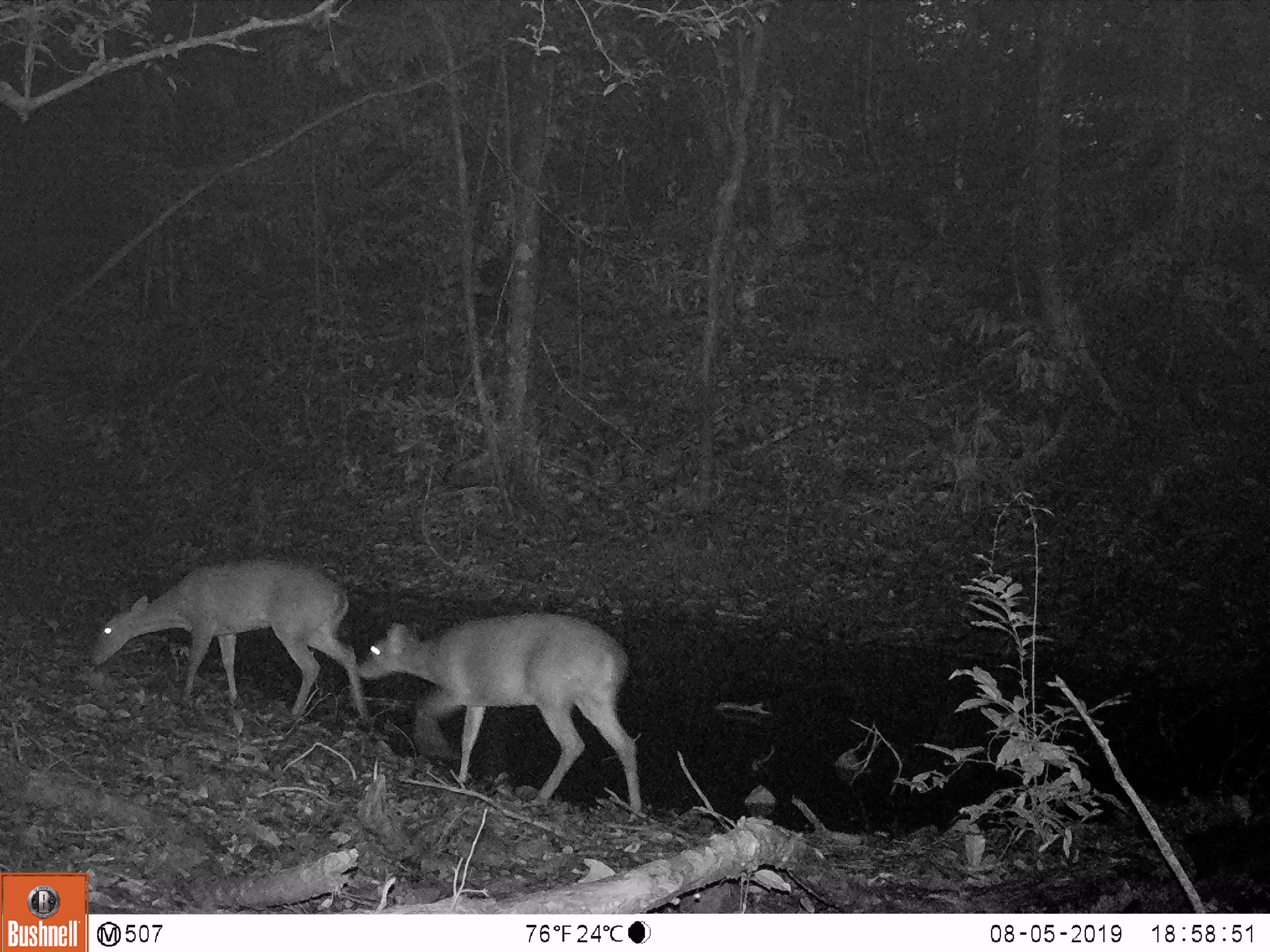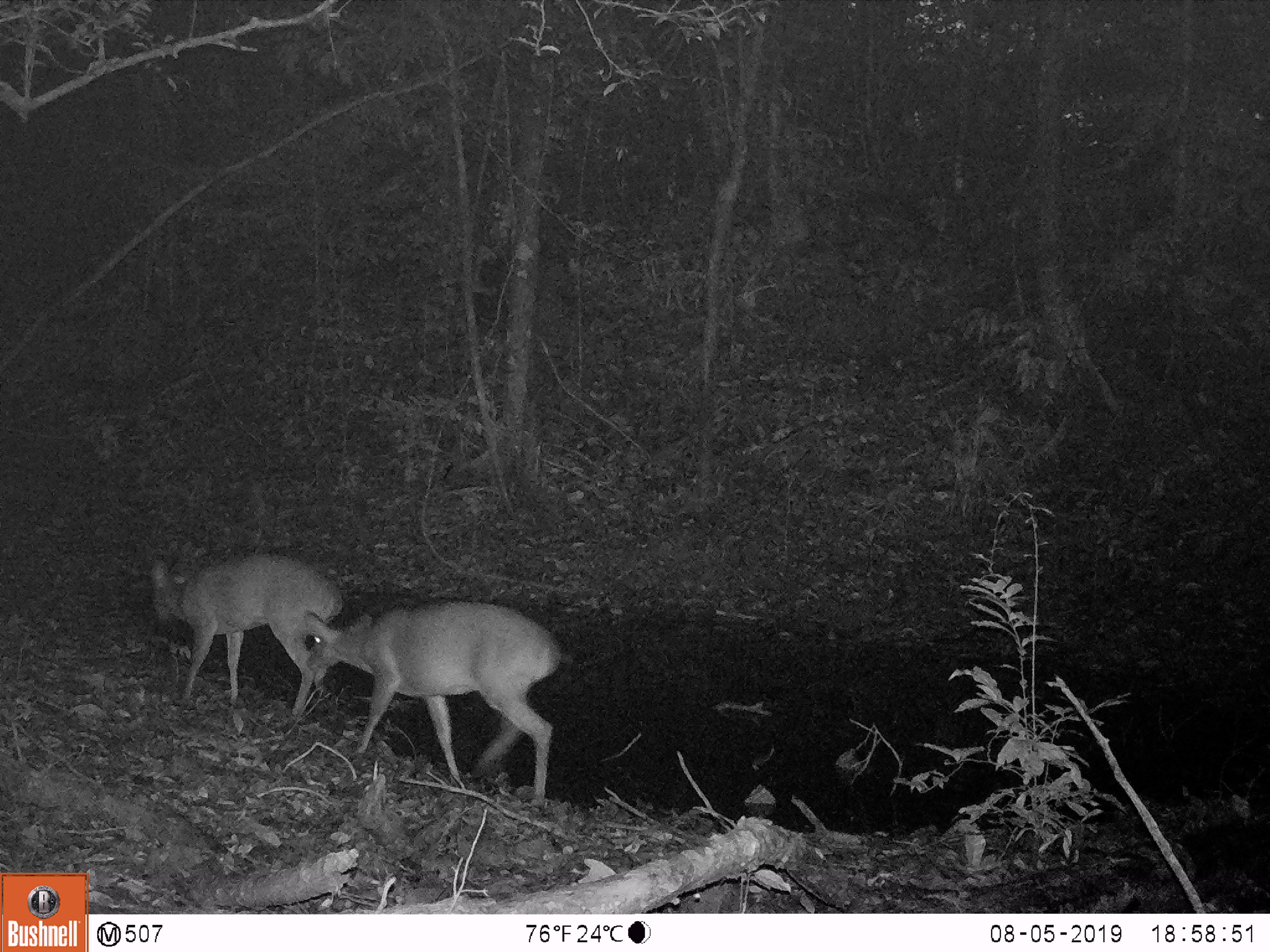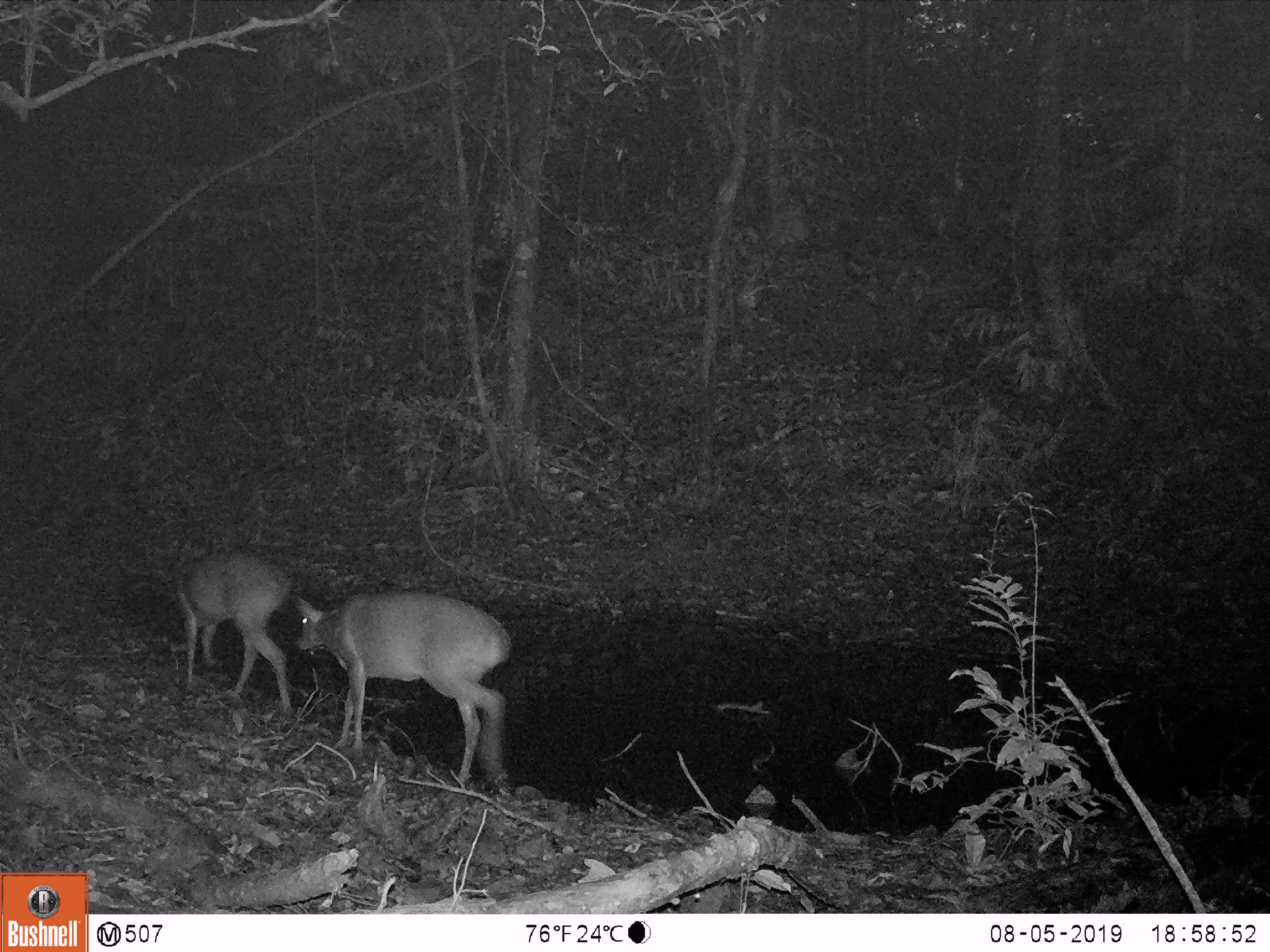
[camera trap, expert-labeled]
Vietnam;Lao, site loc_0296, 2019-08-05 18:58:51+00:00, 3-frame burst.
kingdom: Animalia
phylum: Chordata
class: Mammalia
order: Artiodactyla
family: Cervidae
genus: Muntiacus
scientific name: Muntiacus vuquangensis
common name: large-antlered muntjac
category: large antlered muntjac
Large antlered muntjac (large-antlered muntjac) (Muntiacus vuquangensis). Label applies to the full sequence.